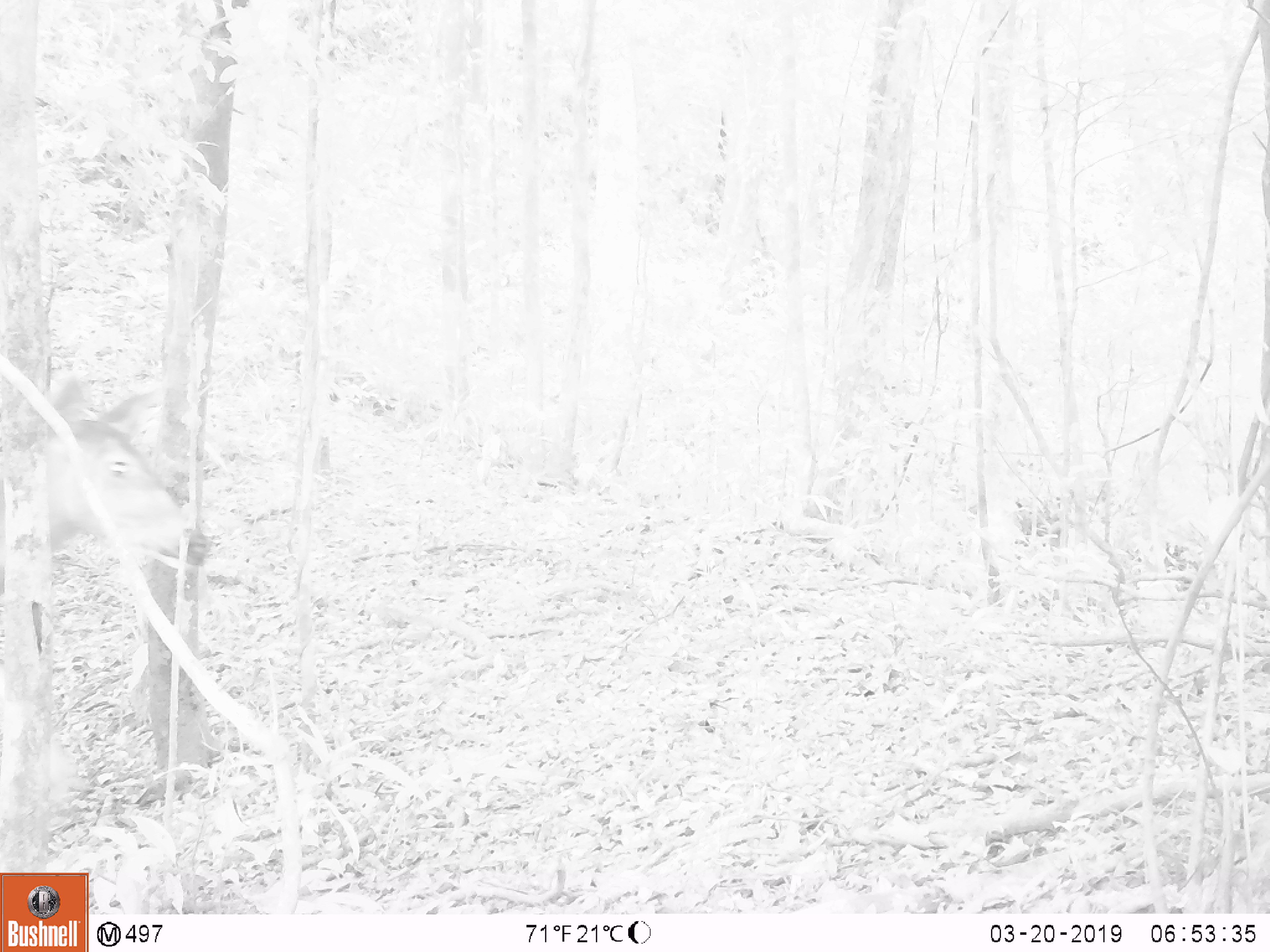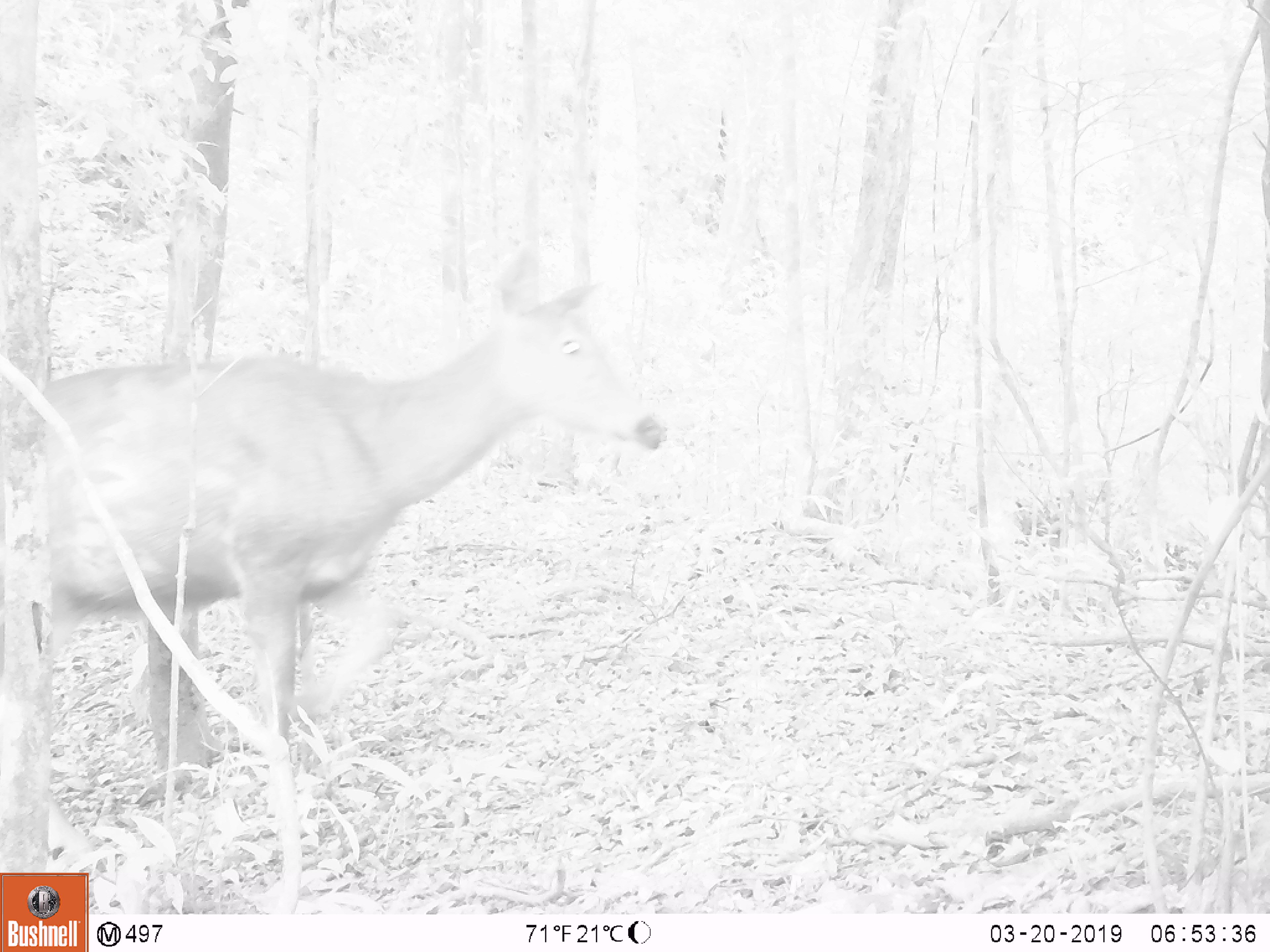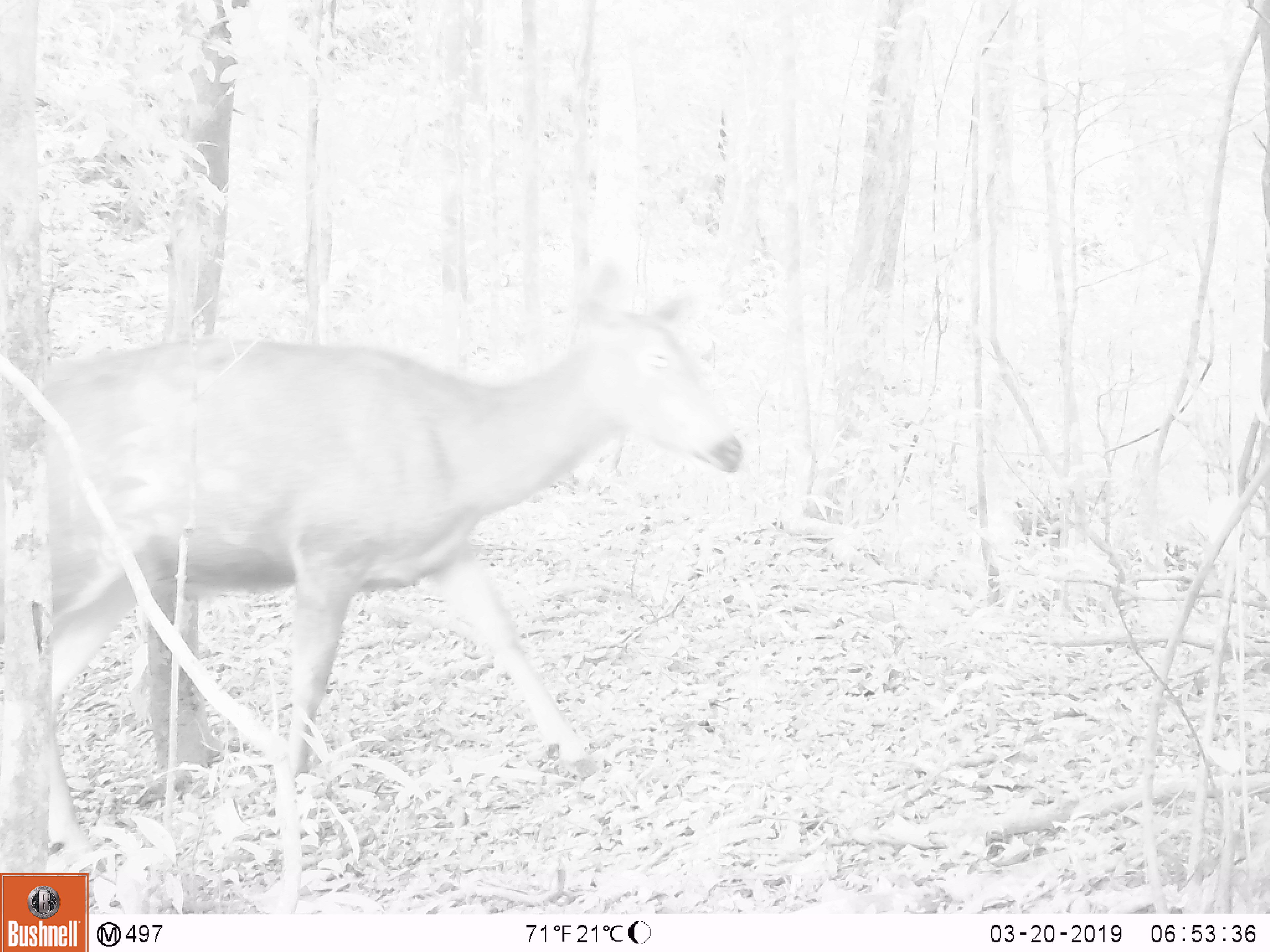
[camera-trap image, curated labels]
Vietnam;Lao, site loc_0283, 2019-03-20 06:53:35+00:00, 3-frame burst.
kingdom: Animalia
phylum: Chordata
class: Mammalia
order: Artiodactyla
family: Cervidae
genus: Rusa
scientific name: Rusa unicolor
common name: sambar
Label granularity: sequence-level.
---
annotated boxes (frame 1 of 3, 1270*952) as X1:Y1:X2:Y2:
sambar: 0:379:209:565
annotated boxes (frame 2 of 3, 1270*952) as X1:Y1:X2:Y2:
sambar: 42:239:663:860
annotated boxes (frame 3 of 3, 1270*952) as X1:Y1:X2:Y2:
sambar: 42:258:744:872